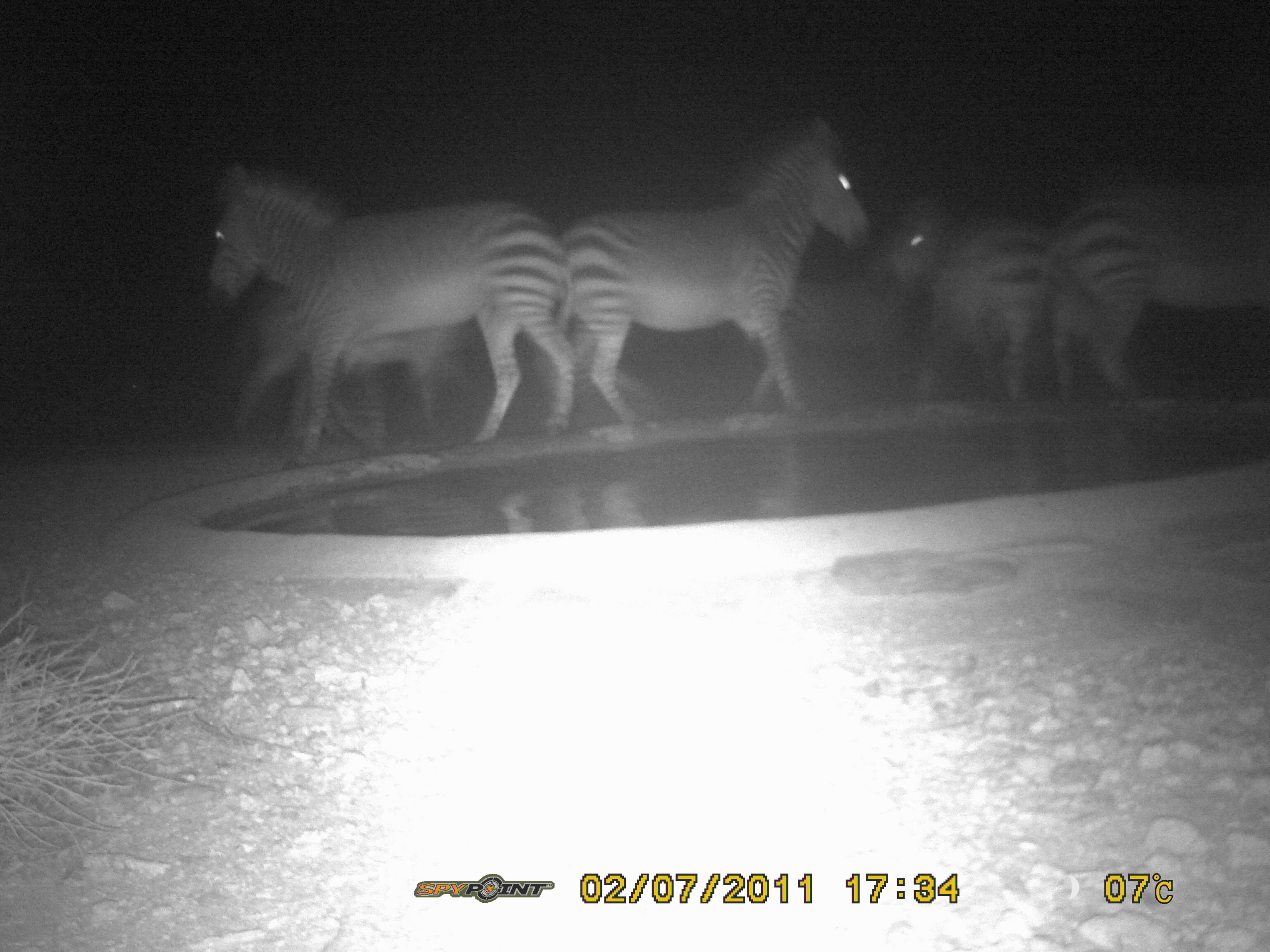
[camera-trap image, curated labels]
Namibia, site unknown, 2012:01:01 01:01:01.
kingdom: Animalia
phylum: Chordata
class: Mammalia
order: Perissodactyla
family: Equidae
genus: Equus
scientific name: Equus zebra hartmannae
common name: hartmann's mountain zebra